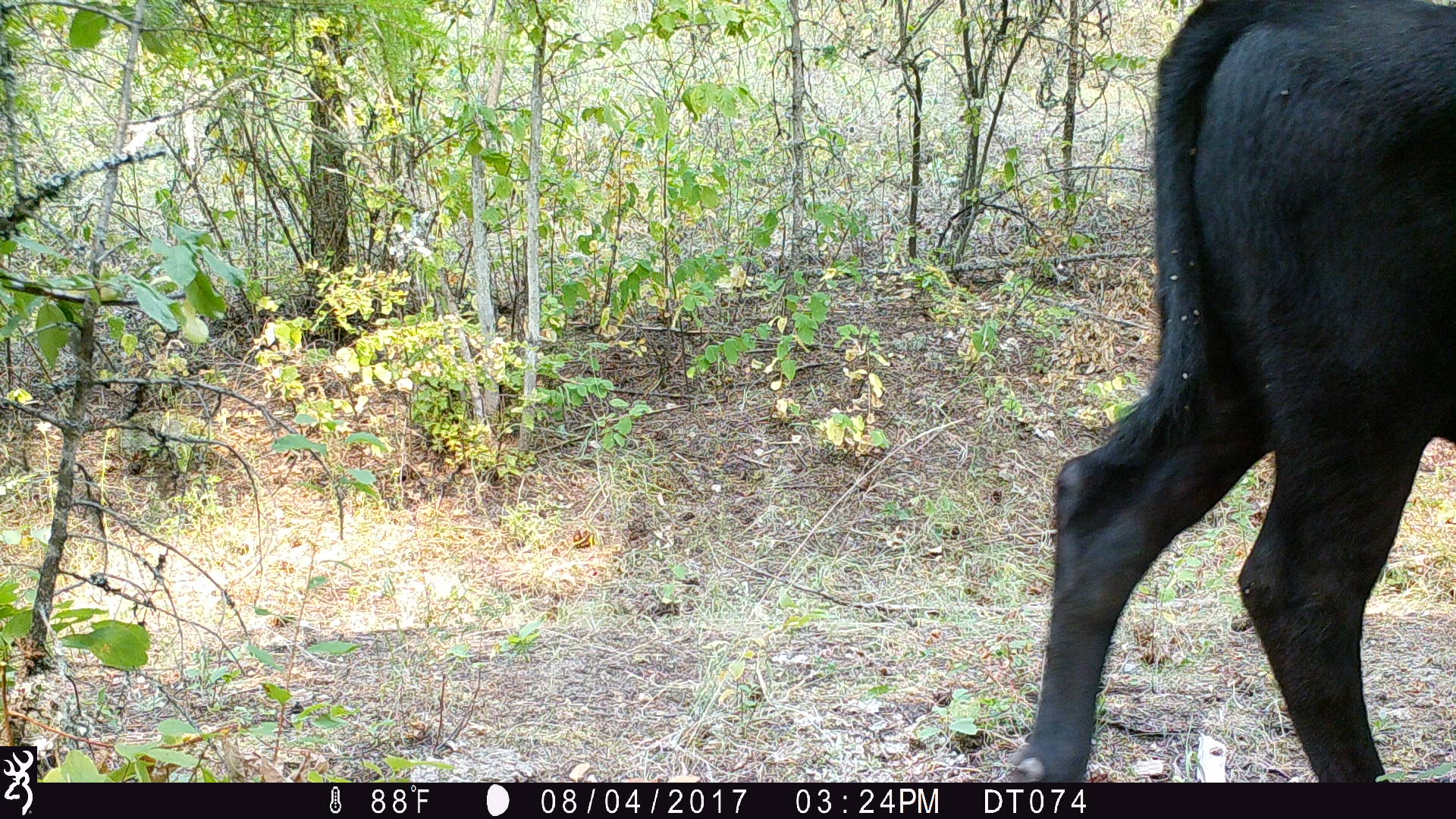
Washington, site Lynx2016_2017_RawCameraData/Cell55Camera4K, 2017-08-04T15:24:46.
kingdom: Animalia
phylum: Chordata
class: Mammalia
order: Artiodactyla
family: Bovidae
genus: Bos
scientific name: Bos taurus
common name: domestic cattle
Domestic cattle (Bos taurus). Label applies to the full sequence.